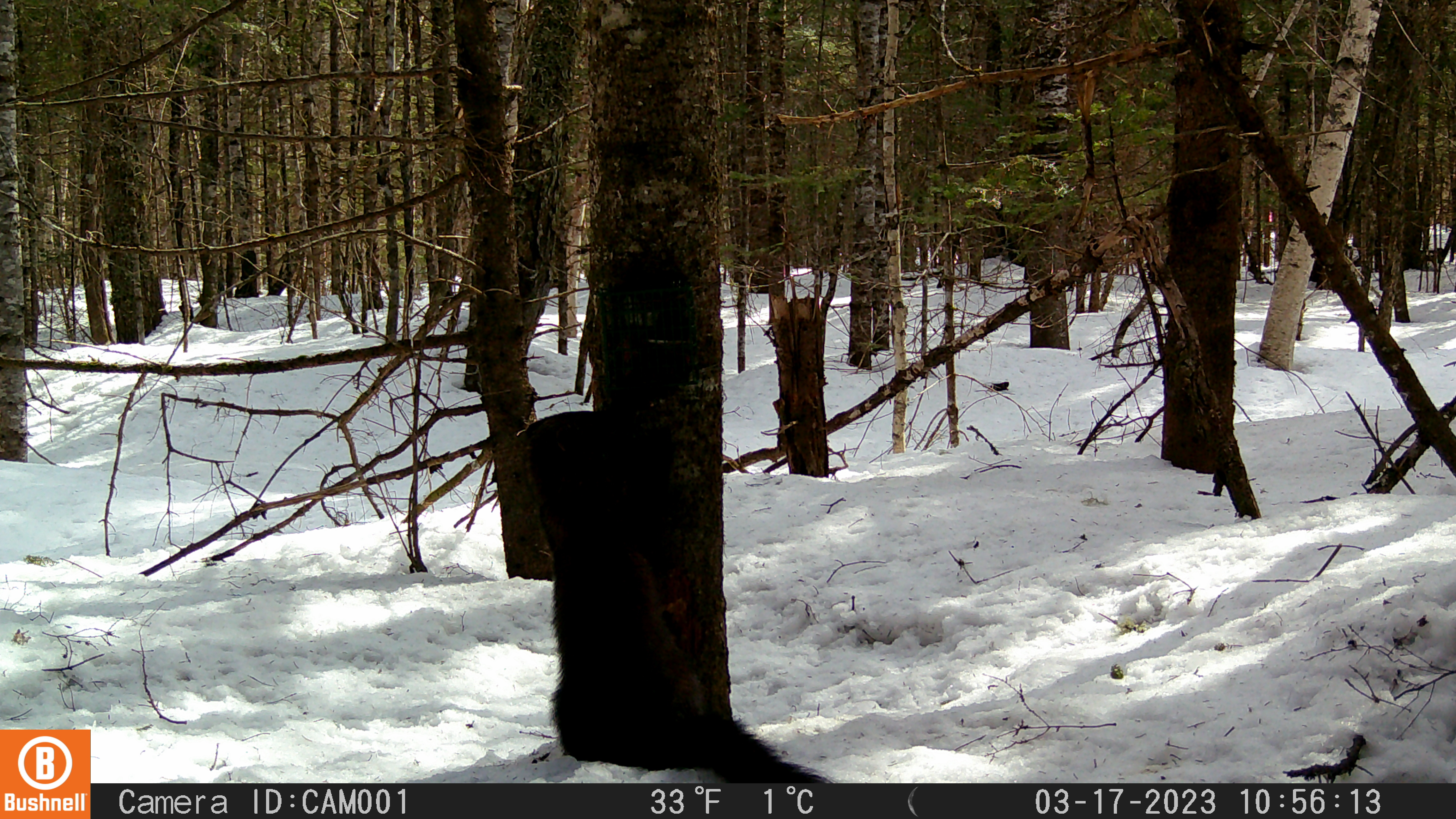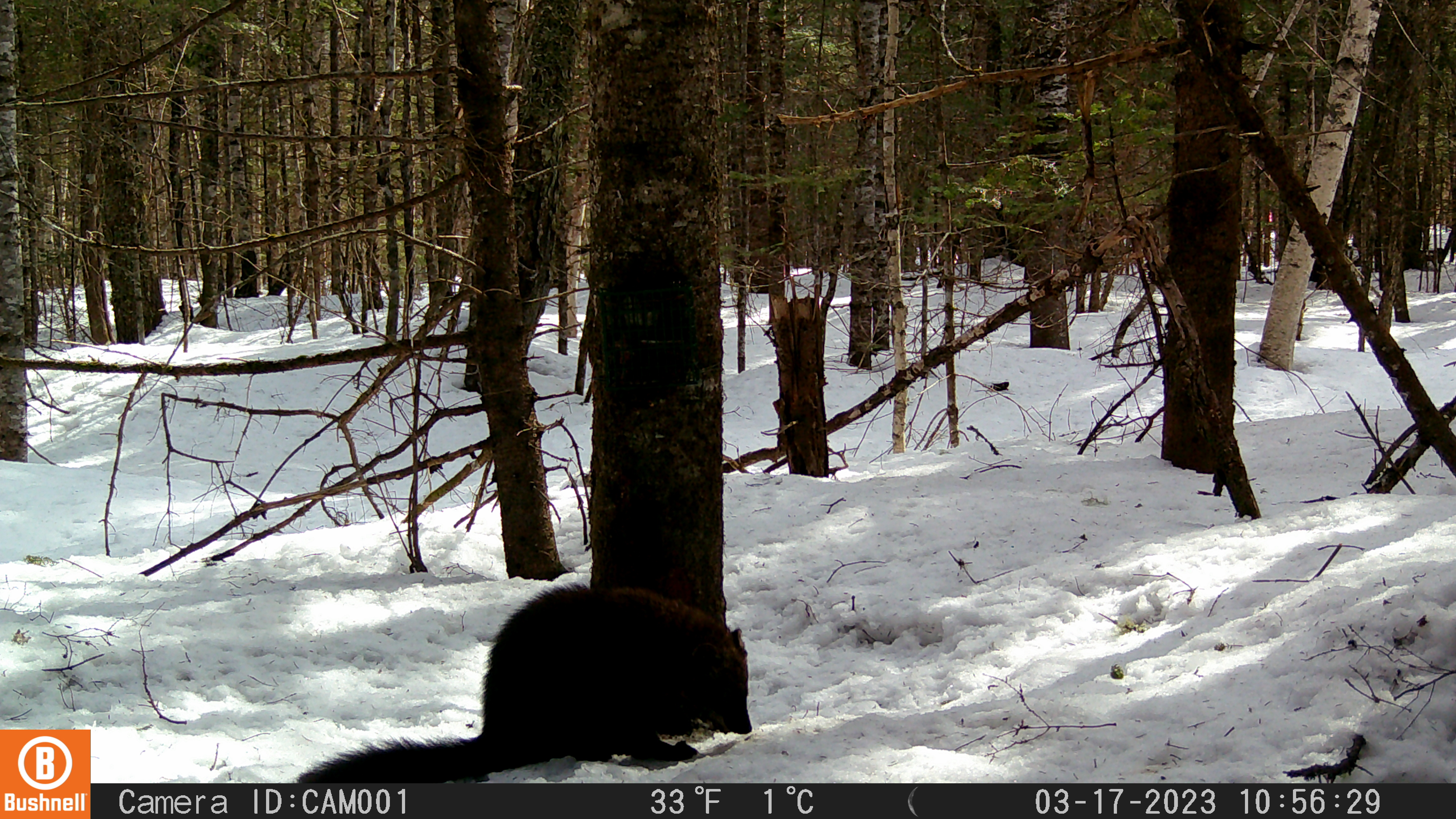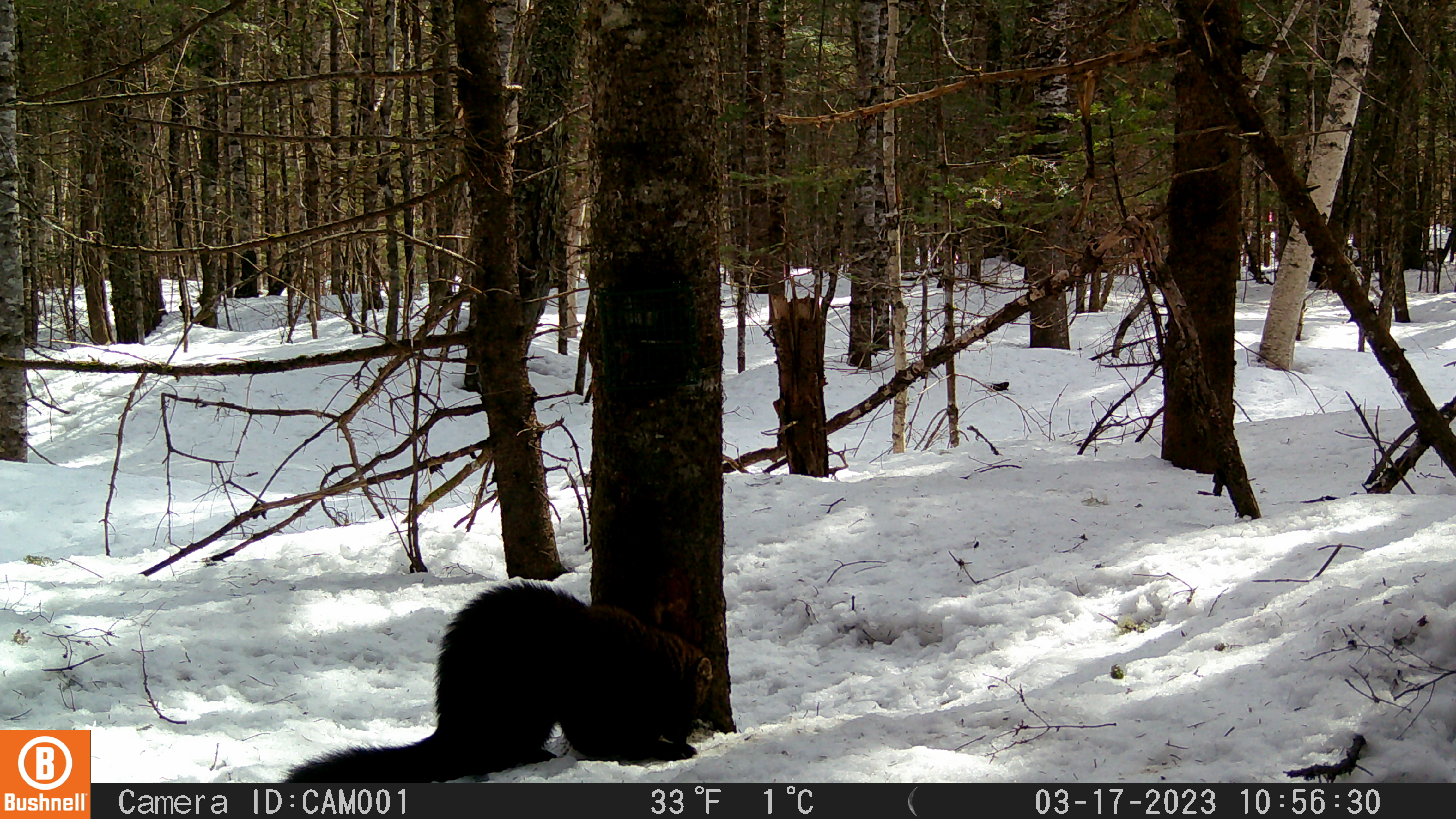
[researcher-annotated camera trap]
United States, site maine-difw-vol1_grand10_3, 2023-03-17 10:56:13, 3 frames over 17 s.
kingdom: Animalia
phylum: Chordata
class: Mammalia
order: Carnivora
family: Mustelidae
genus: Pekania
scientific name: Pekania pennanti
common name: fisher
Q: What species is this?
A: Fisher (Pekania pennanti).